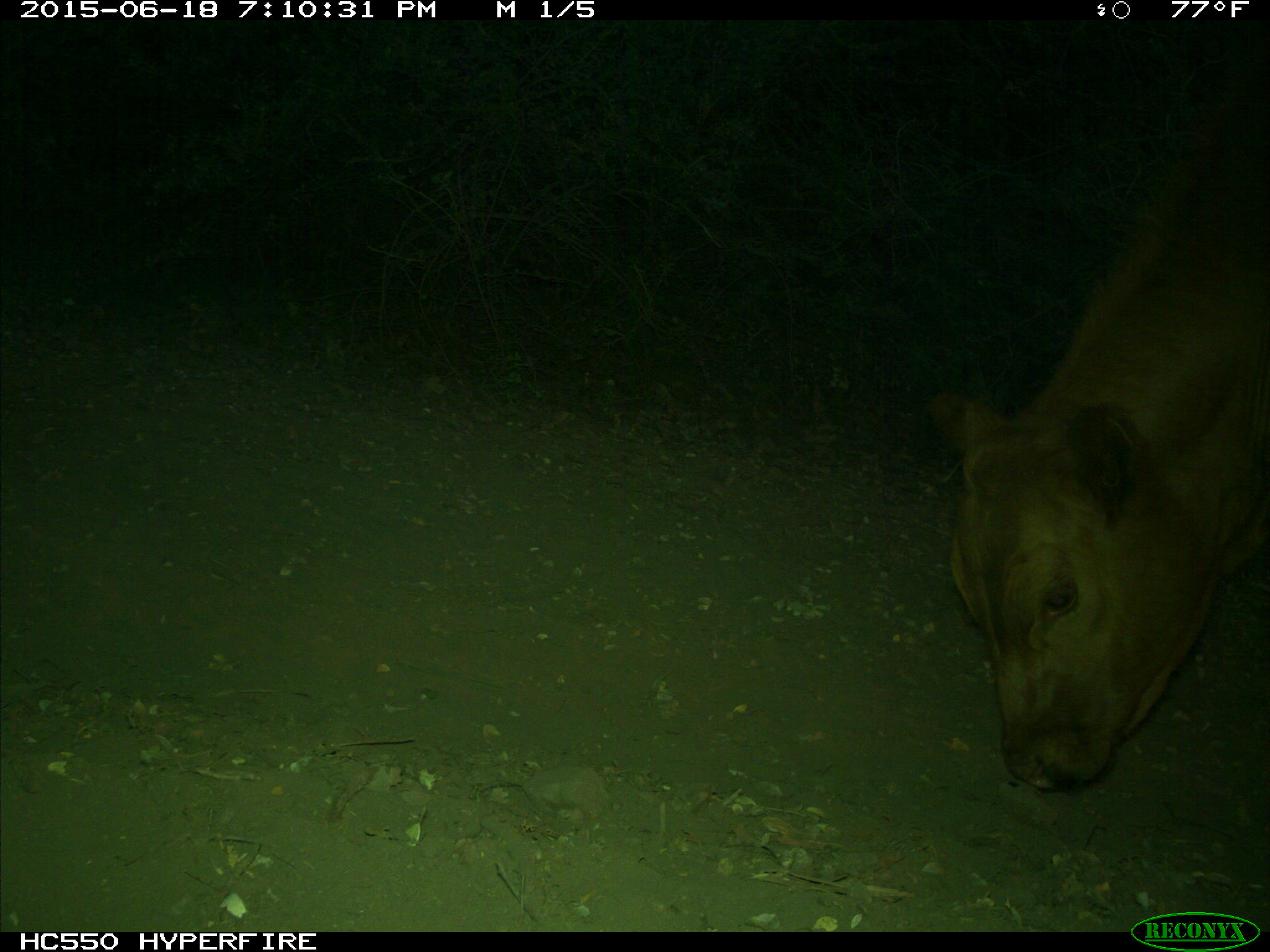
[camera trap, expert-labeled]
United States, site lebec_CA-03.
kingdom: Animalia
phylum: Chordata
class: Mammalia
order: Artiodactyla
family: Bovidae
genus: Bos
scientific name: Bos taurus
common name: domestic cow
Bos taurus (domestic cow).